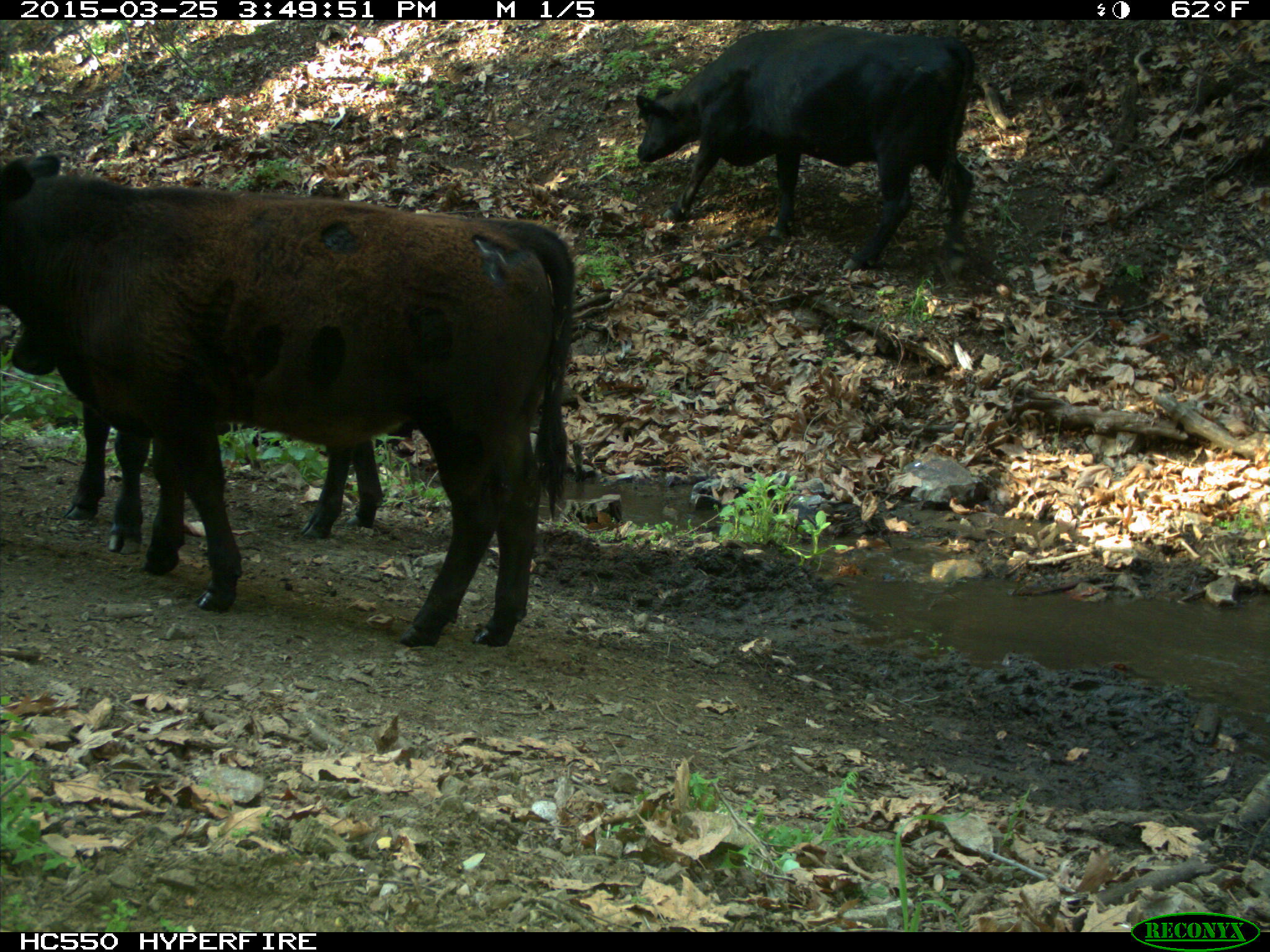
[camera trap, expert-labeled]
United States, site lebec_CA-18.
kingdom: Animalia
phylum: Chordata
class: Mammalia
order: Artiodactyla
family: Bovidae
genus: Bos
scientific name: Bos taurus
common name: domestic cow